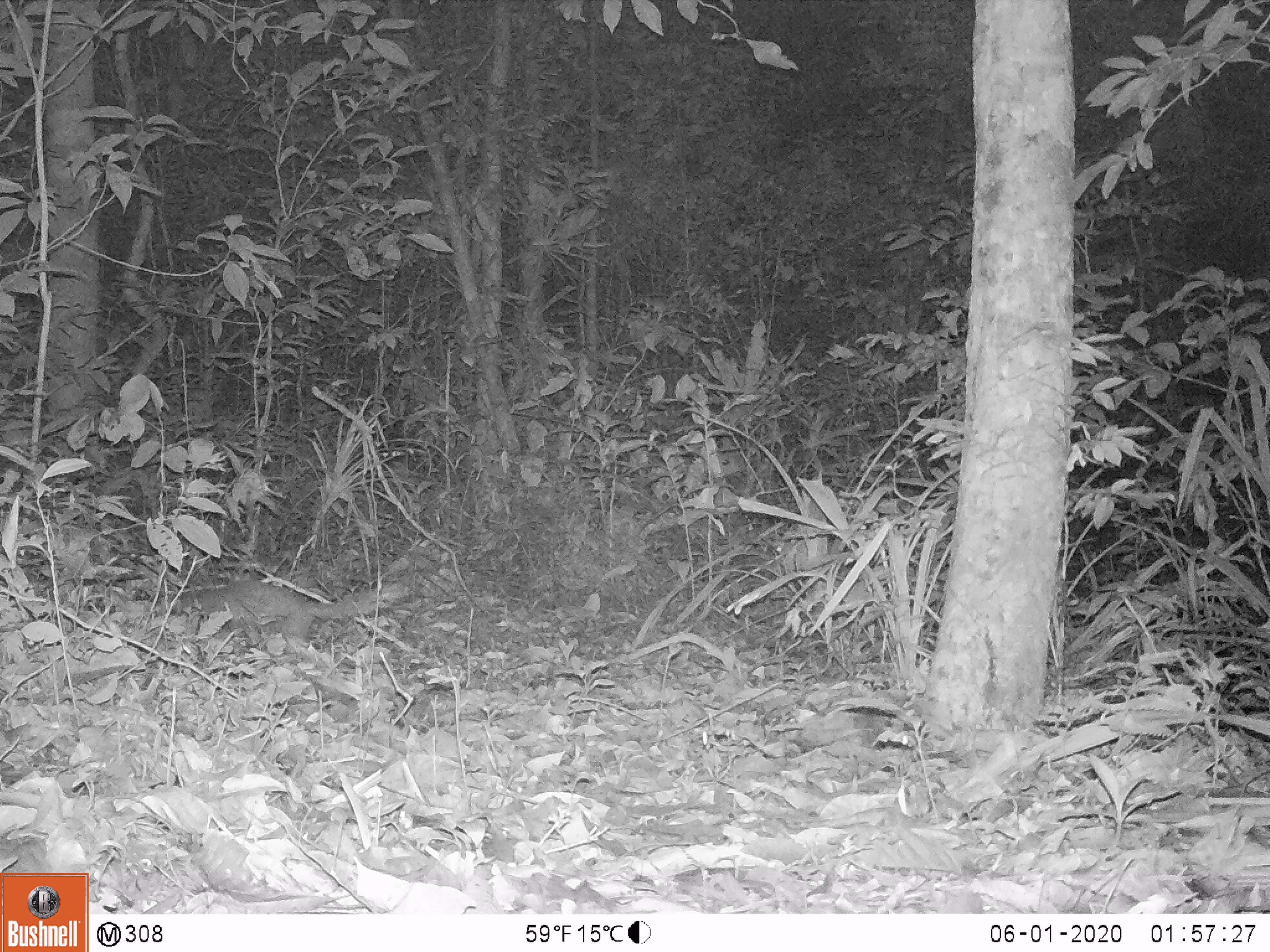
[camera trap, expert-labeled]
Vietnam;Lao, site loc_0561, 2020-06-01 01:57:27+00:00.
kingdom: Animalia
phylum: Chordata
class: Mammalia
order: Carnivora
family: Mustelidae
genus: Melogale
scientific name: Melogale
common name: ferret badger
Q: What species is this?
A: Ferret badger (Melogale).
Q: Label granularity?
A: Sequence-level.